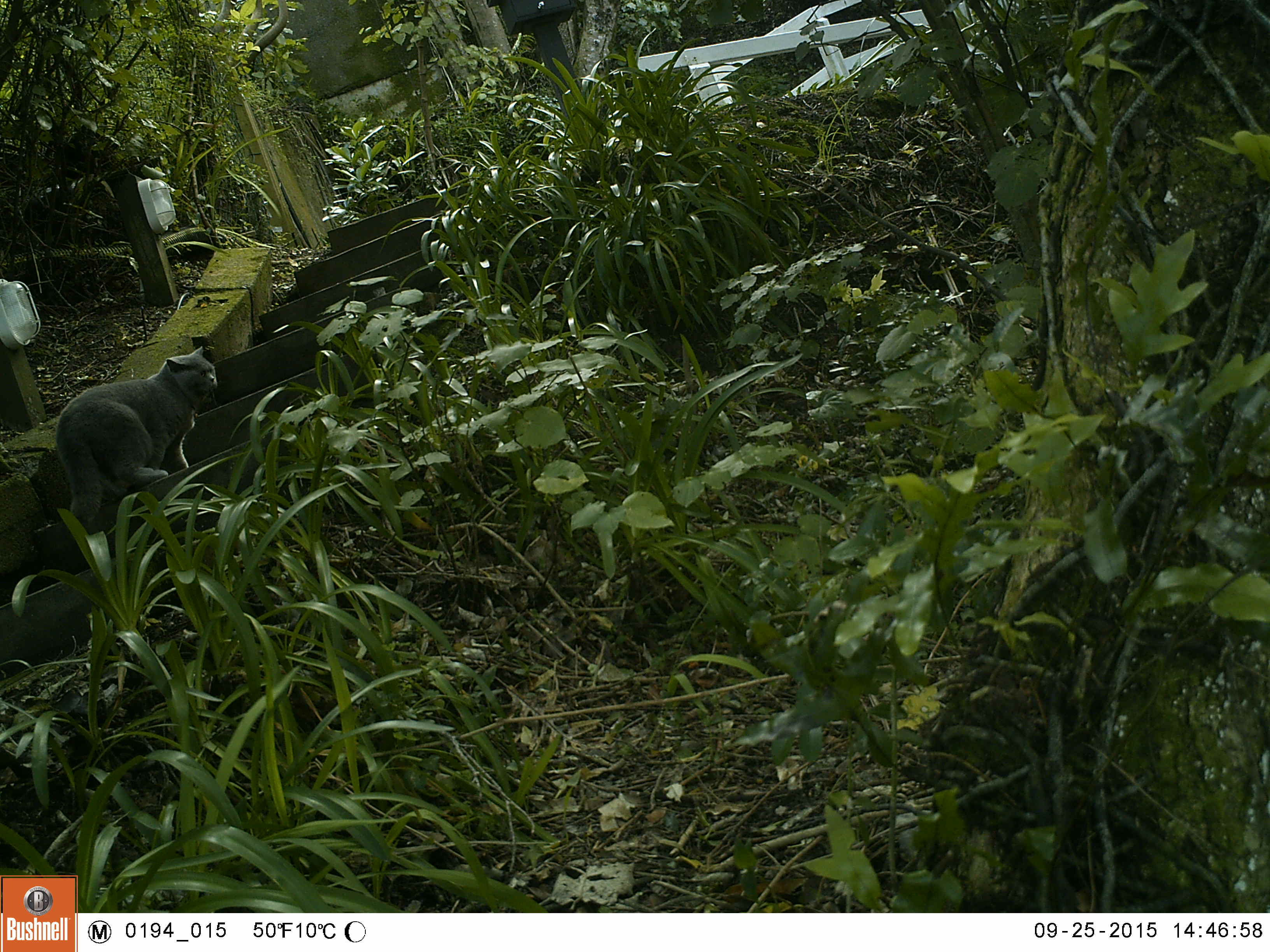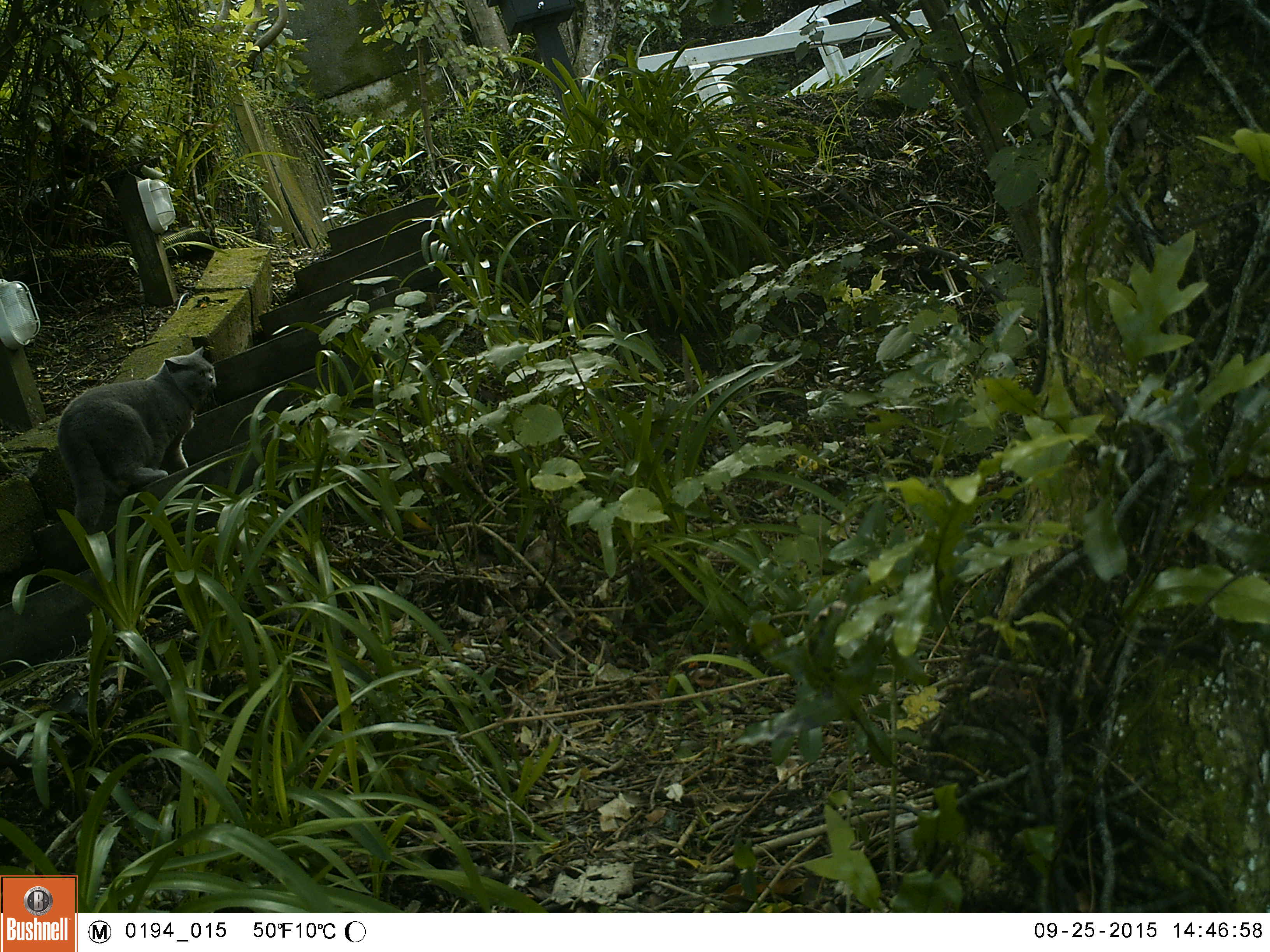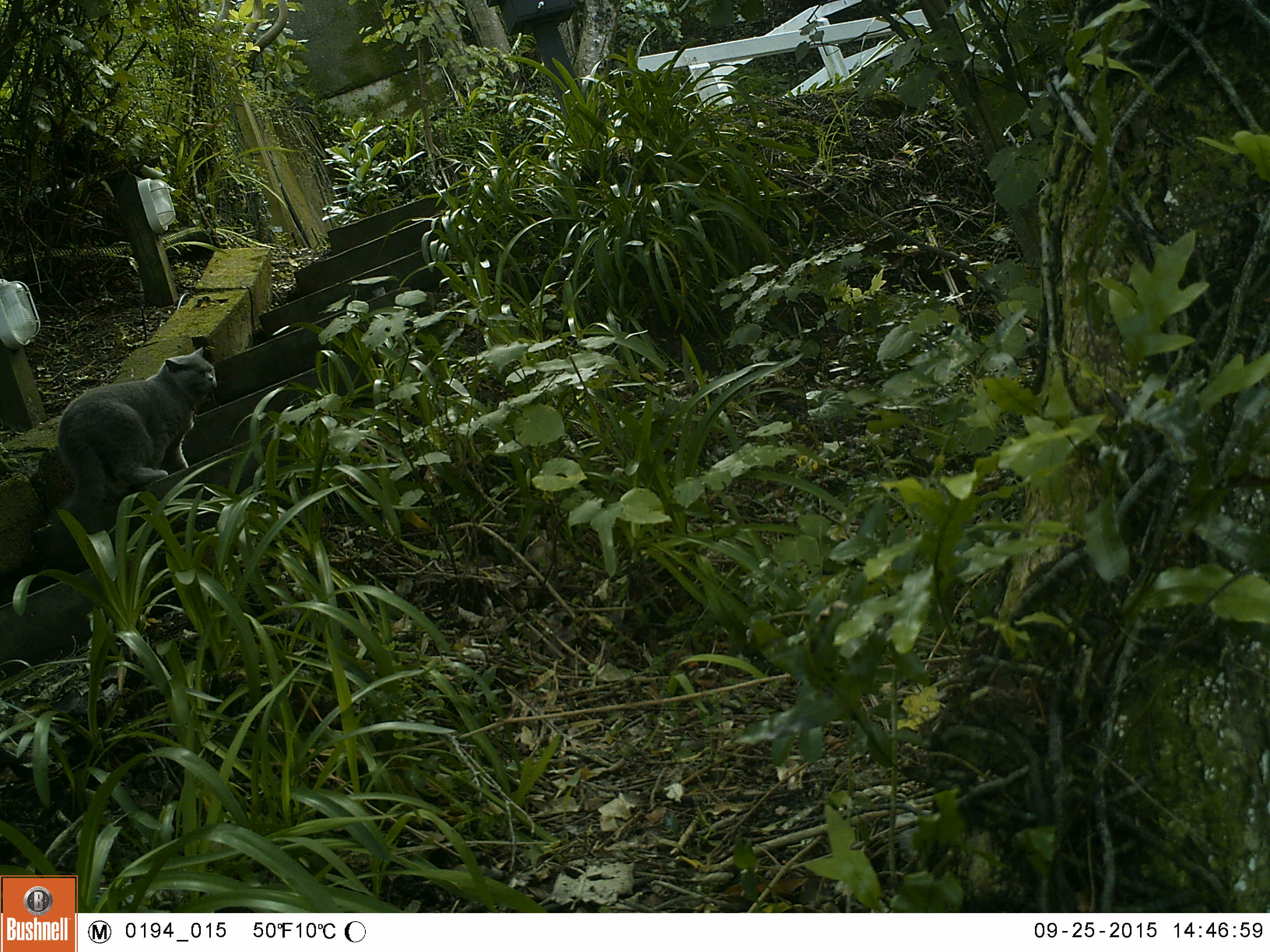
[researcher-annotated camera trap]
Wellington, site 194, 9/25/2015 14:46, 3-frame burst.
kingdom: Animalia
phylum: Chordata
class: Mammalia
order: Carnivora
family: Felidae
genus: Felis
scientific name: Felis catus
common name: cat